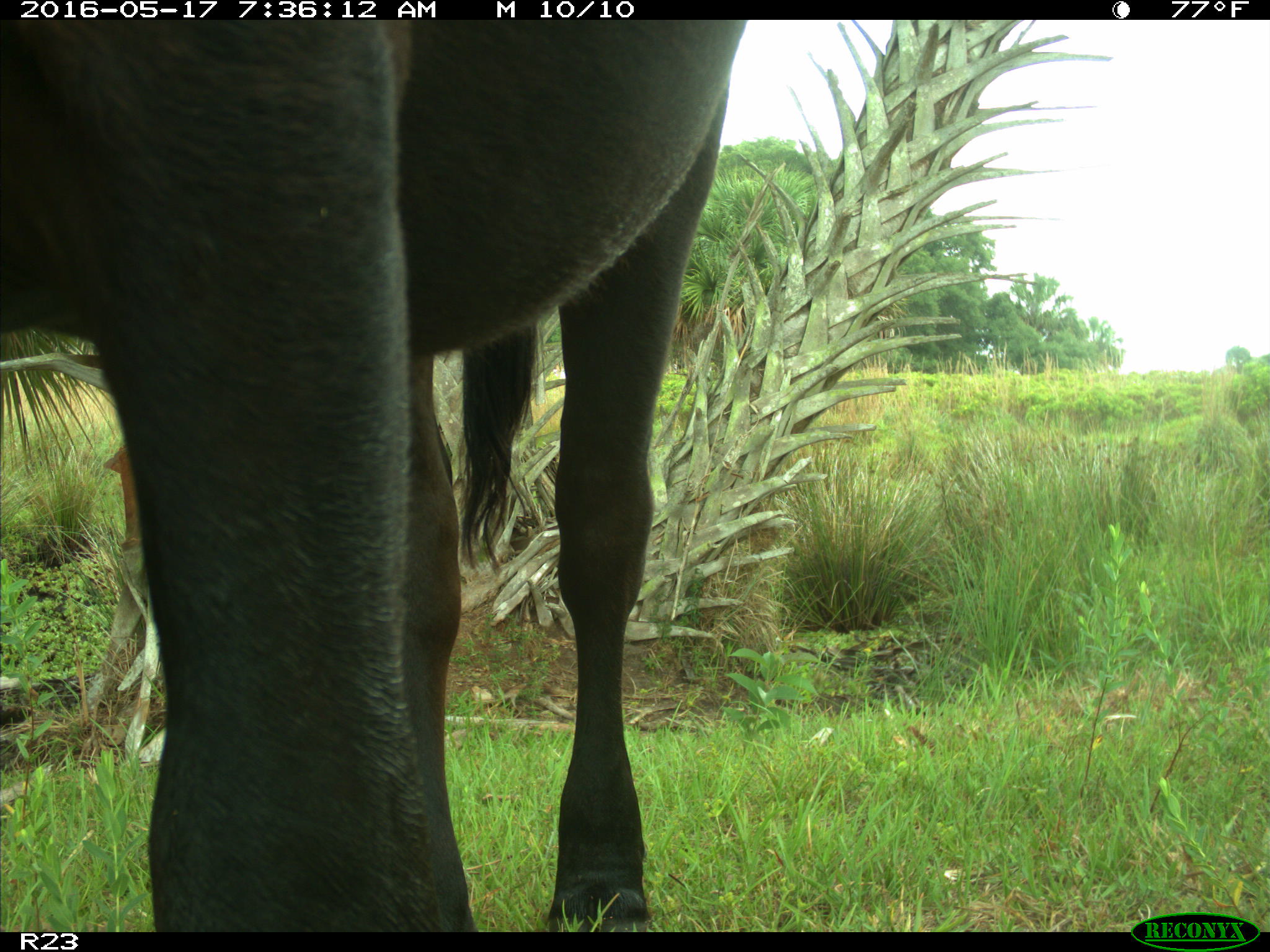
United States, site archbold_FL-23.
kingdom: Animalia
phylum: Chordata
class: Mammalia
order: Artiodactyla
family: Bovidae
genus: Bos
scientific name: Bos taurus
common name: domestic cow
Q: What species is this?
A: Bos taurus (domestic cow).